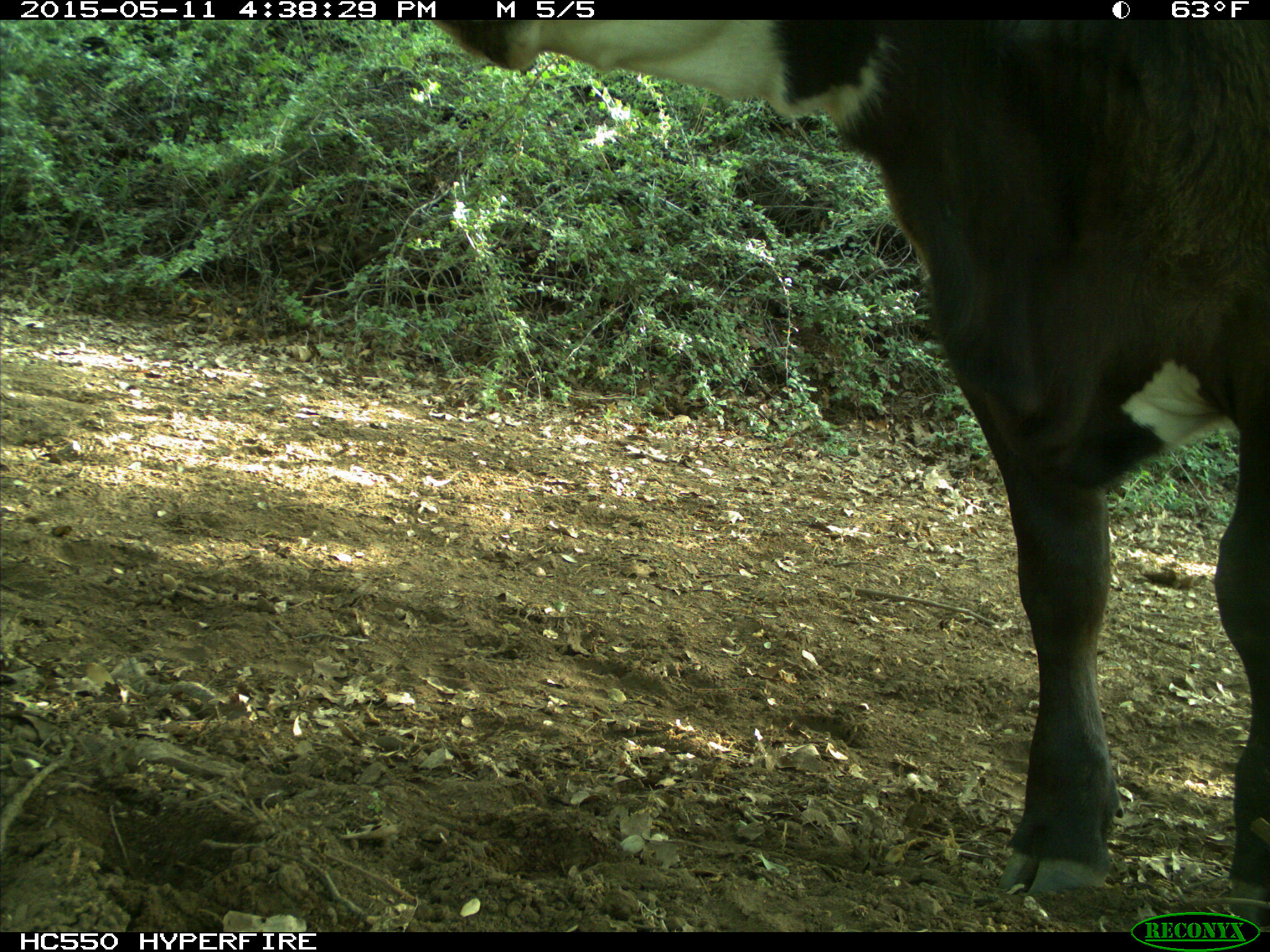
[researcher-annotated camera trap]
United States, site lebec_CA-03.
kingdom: Animalia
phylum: Chordata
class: Mammalia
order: Artiodactyla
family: Bovidae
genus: Bos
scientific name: Bos taurus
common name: domestic cow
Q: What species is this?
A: Bos taurus (domestic cow).